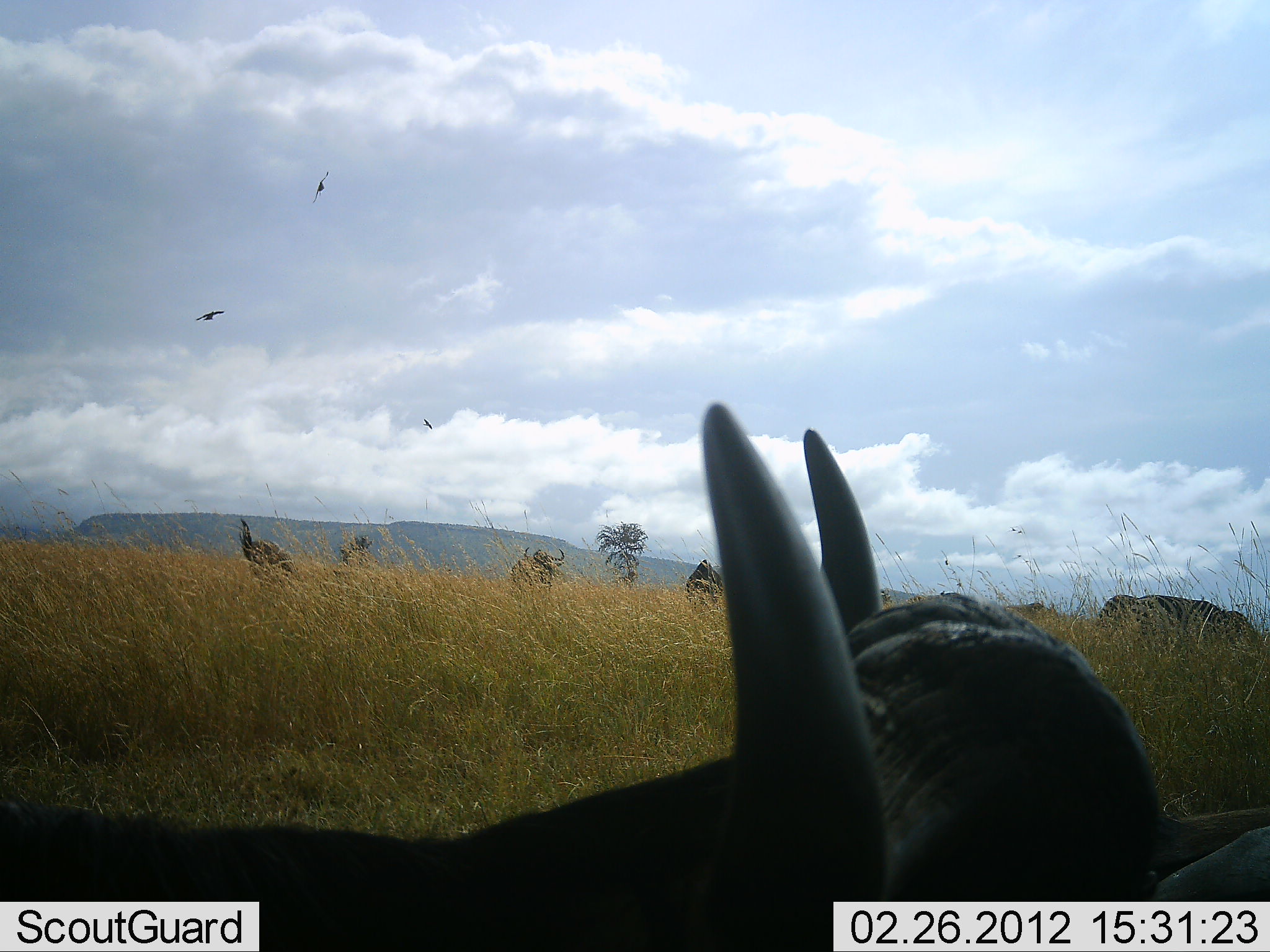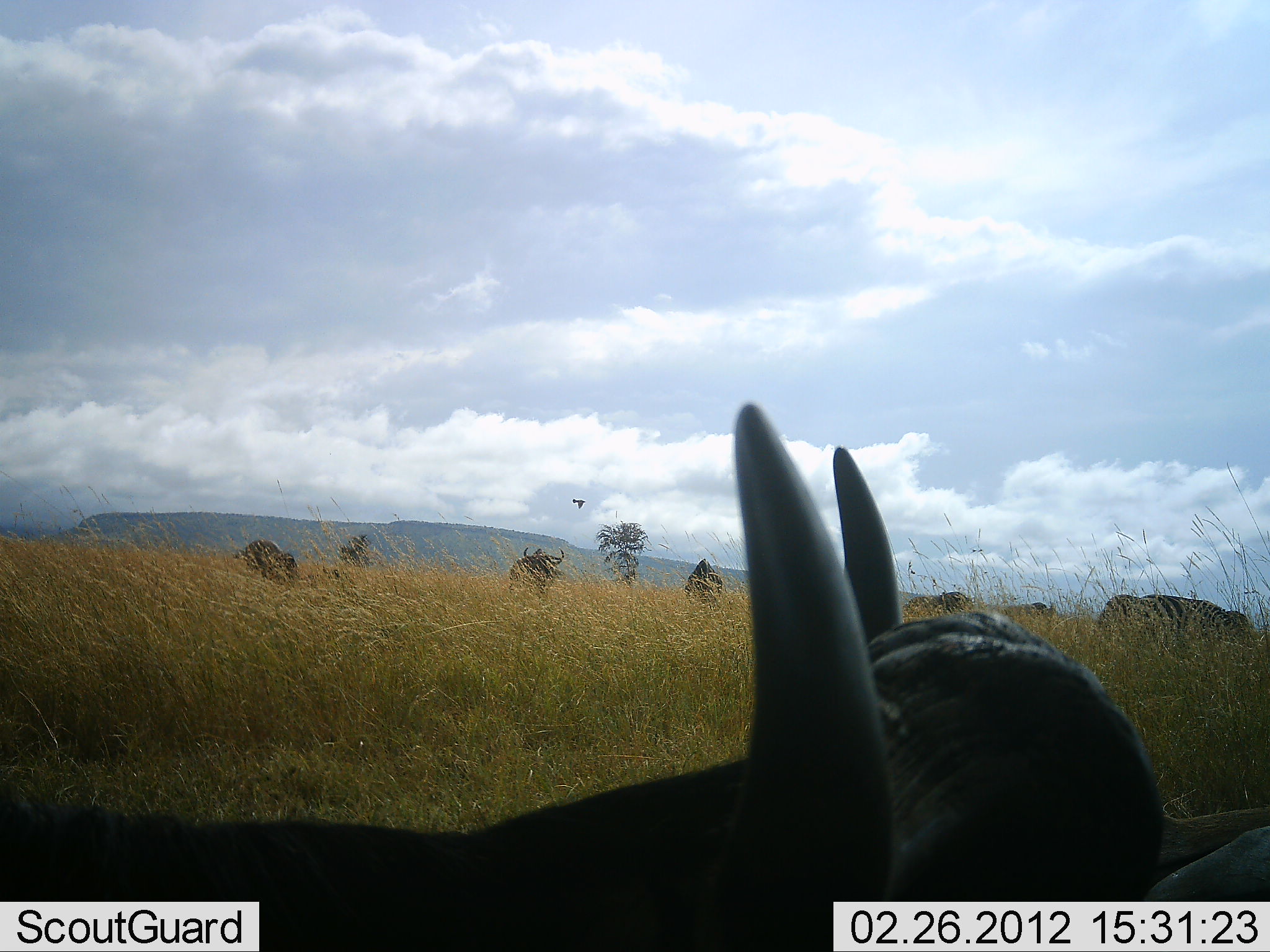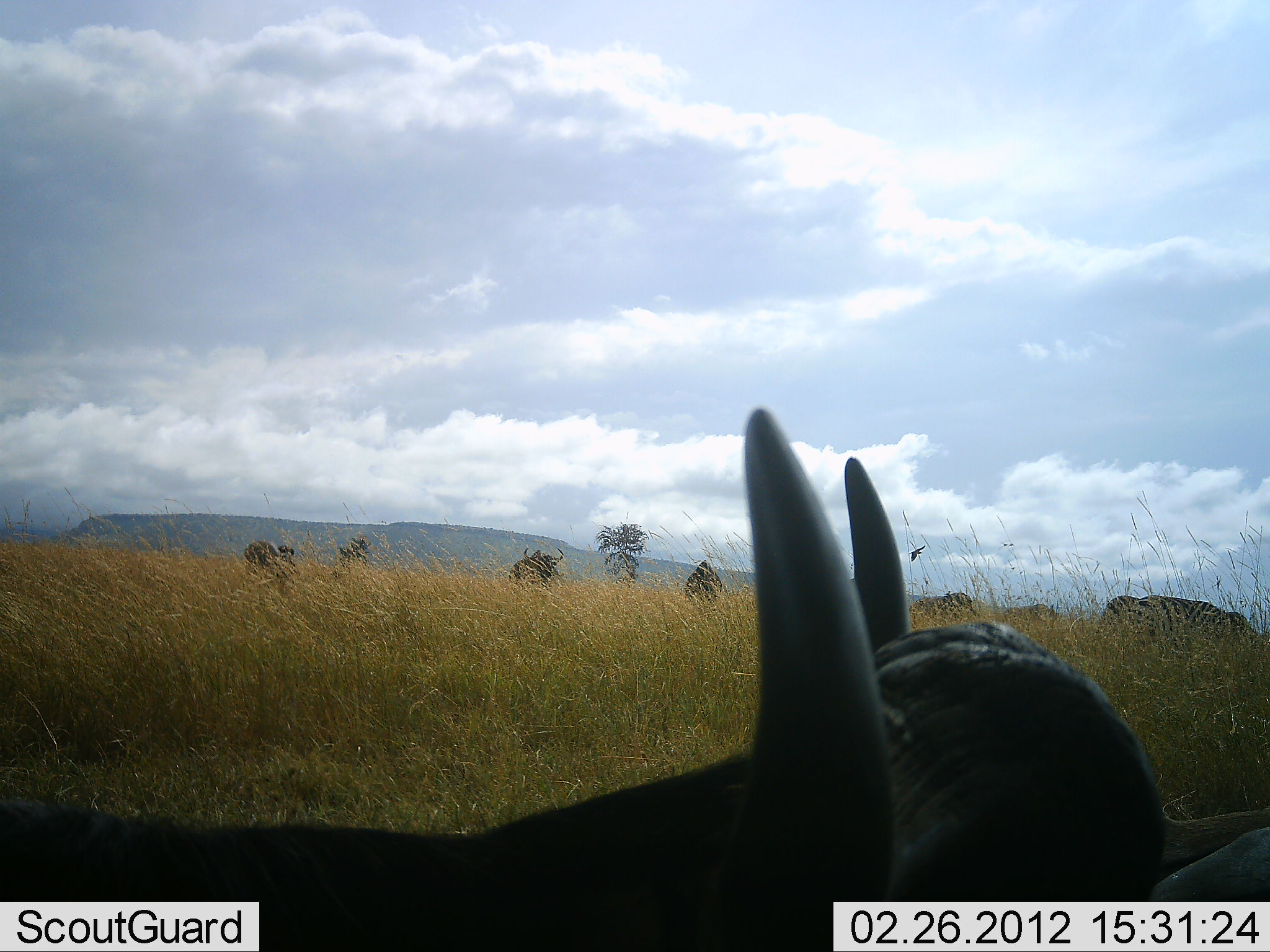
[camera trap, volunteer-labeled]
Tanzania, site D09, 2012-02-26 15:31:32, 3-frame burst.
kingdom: Animalia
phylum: Chordata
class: Mammalia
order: Artiodactyla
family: Bovidae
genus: Syncerus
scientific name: Syncerus caffer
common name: cape buffalo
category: buffalo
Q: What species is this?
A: Buffalo (cape buffalo) (Syncerus caffer).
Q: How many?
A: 7.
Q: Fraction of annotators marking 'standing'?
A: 64%.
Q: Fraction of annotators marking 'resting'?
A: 50%.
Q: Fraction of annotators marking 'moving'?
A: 14%.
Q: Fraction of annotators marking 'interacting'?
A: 0%.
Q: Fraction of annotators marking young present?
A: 0%.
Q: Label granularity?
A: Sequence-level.